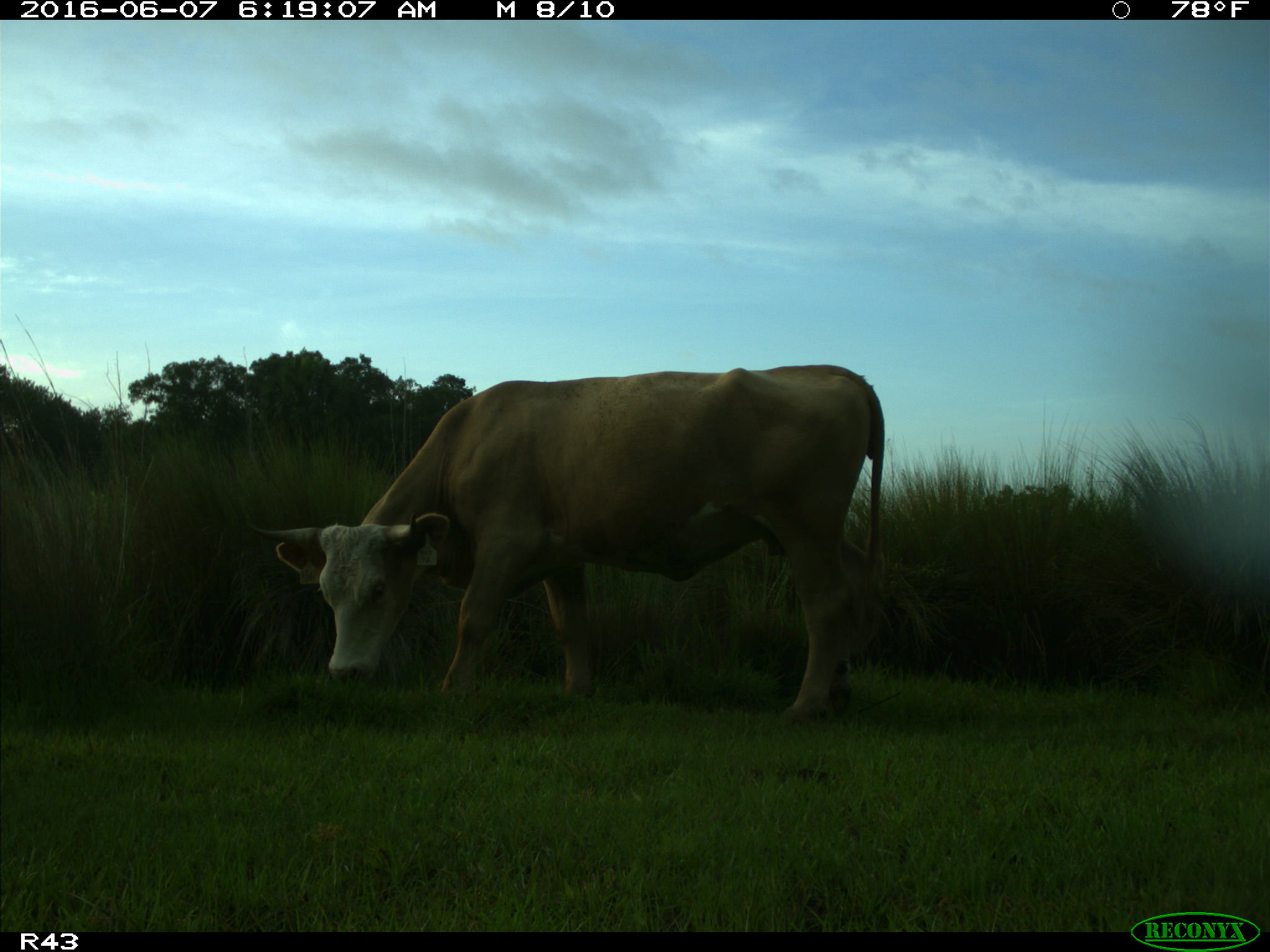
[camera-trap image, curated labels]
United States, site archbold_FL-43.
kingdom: Animalia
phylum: Chordata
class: Mammalia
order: Artiodactyla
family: Bovidae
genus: Bos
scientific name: Bos taurus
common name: domestic cow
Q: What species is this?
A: Bos taurus (domestic cow).